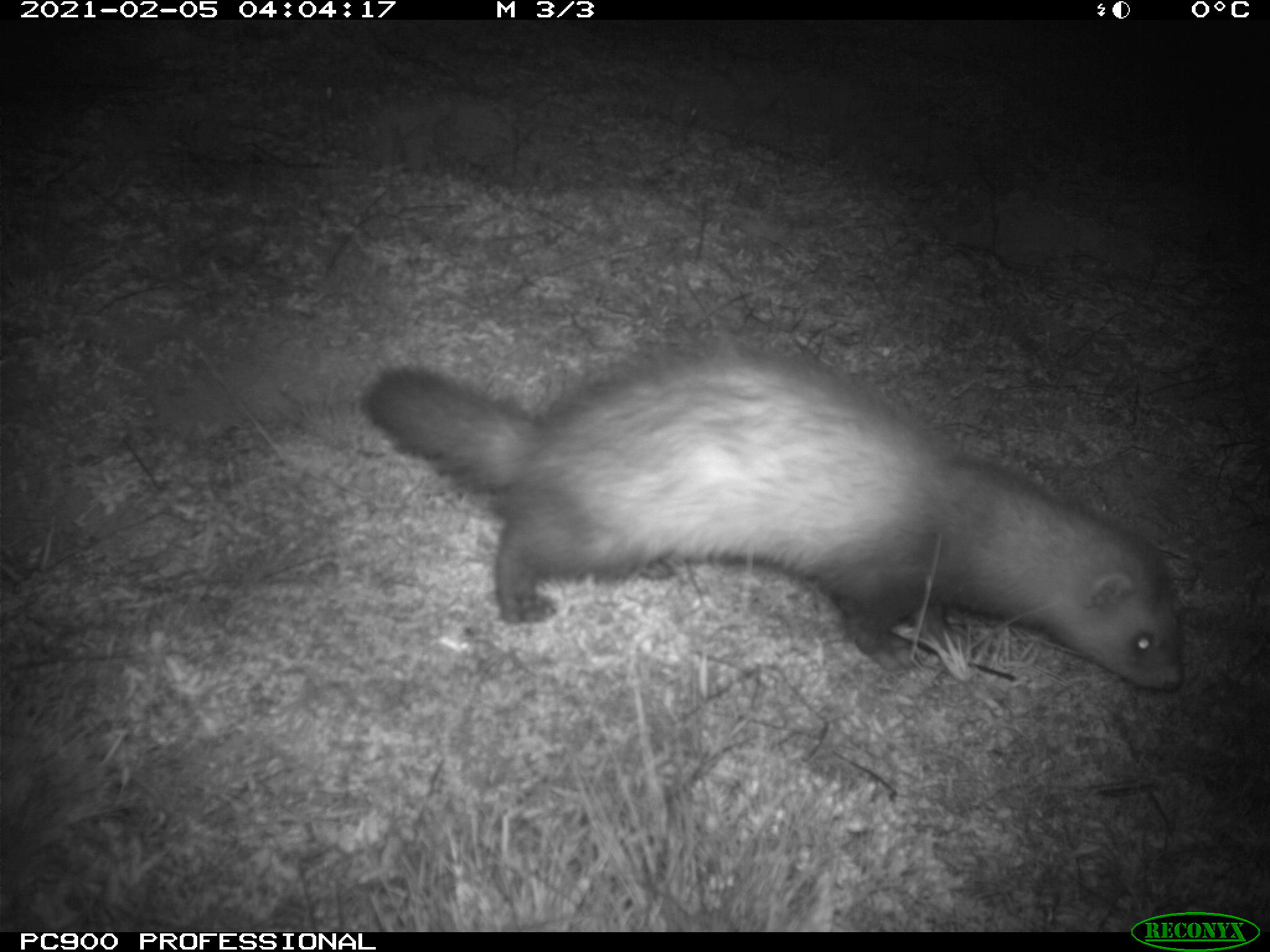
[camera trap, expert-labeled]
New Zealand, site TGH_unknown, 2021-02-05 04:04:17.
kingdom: Animalia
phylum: Chordata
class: Mammalia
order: Carnivora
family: Mustelidae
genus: Mustela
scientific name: Mustela furo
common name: ferret